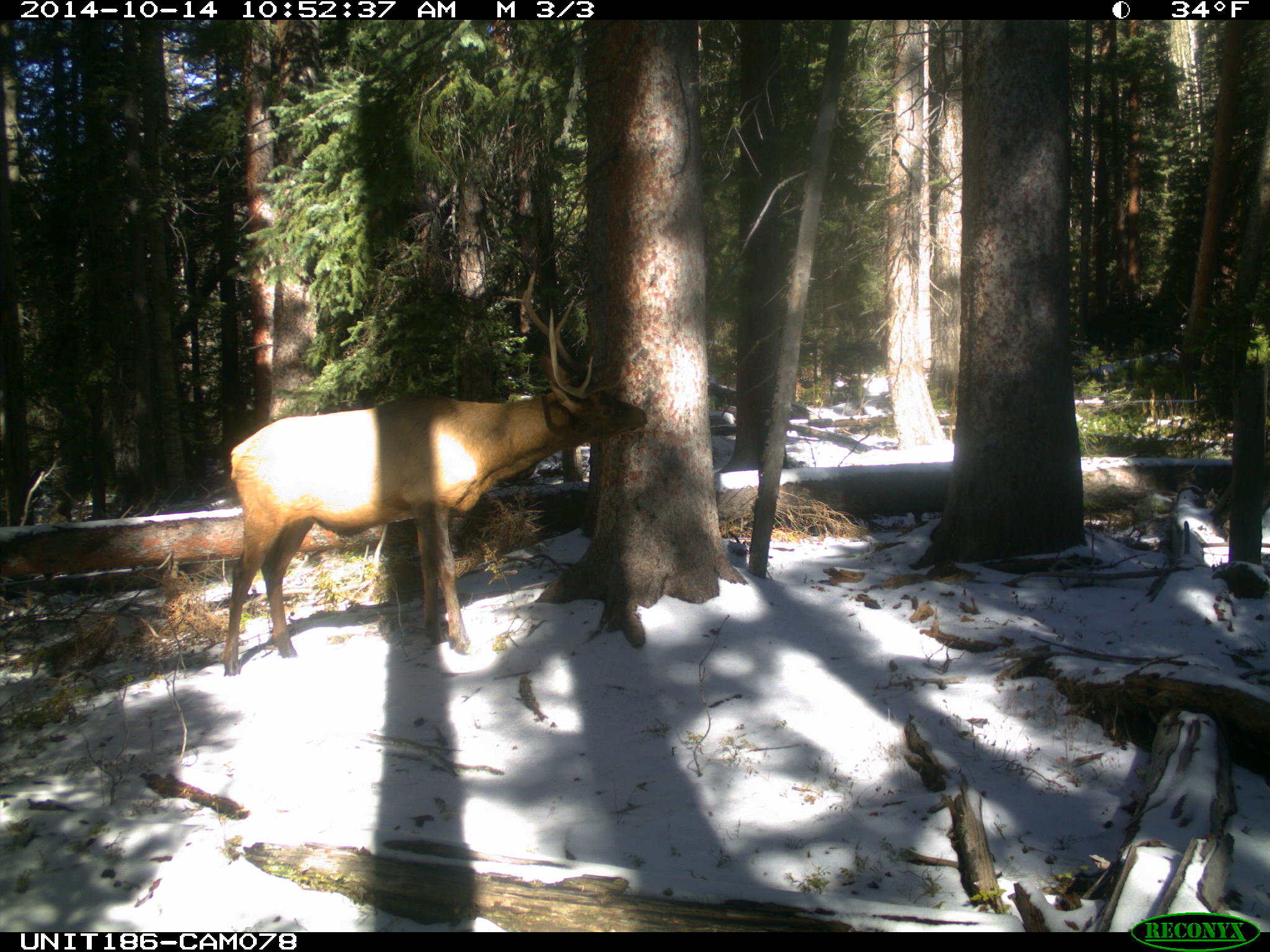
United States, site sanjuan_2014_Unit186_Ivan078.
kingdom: Animalia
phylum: Chordata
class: Mammalia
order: Artiodactyla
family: Cervidae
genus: Cervus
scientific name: Cervus elaphus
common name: red deer